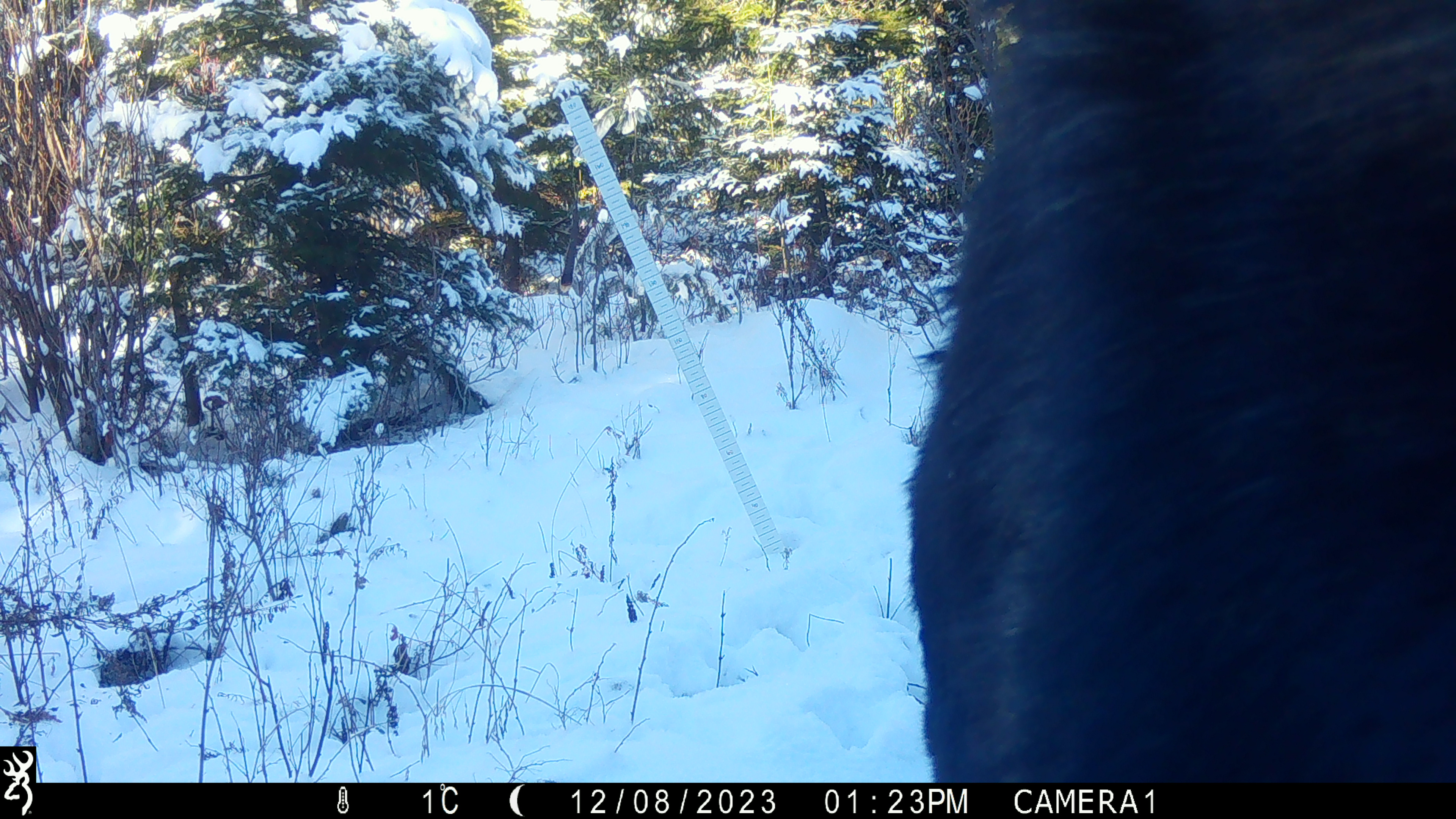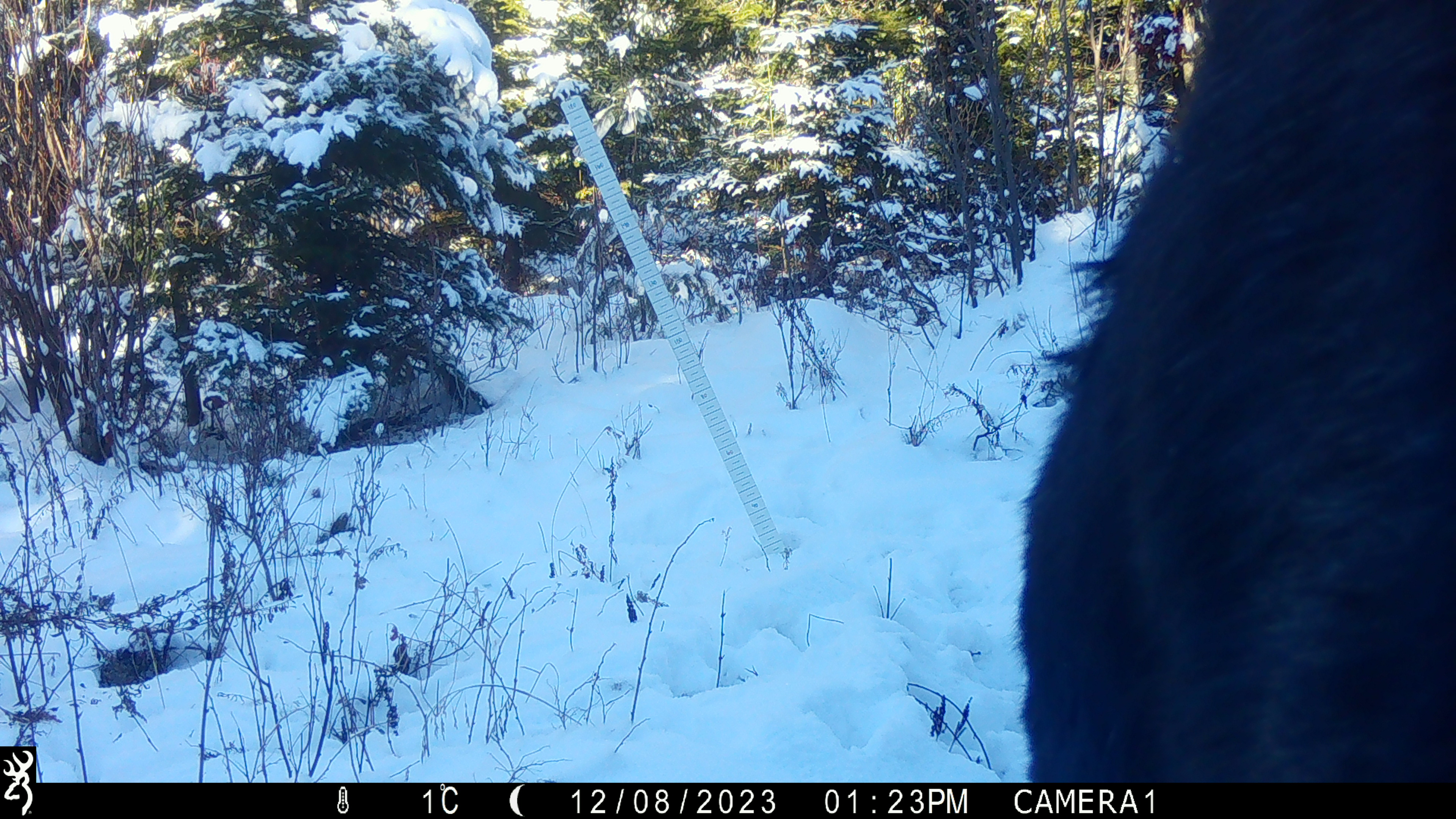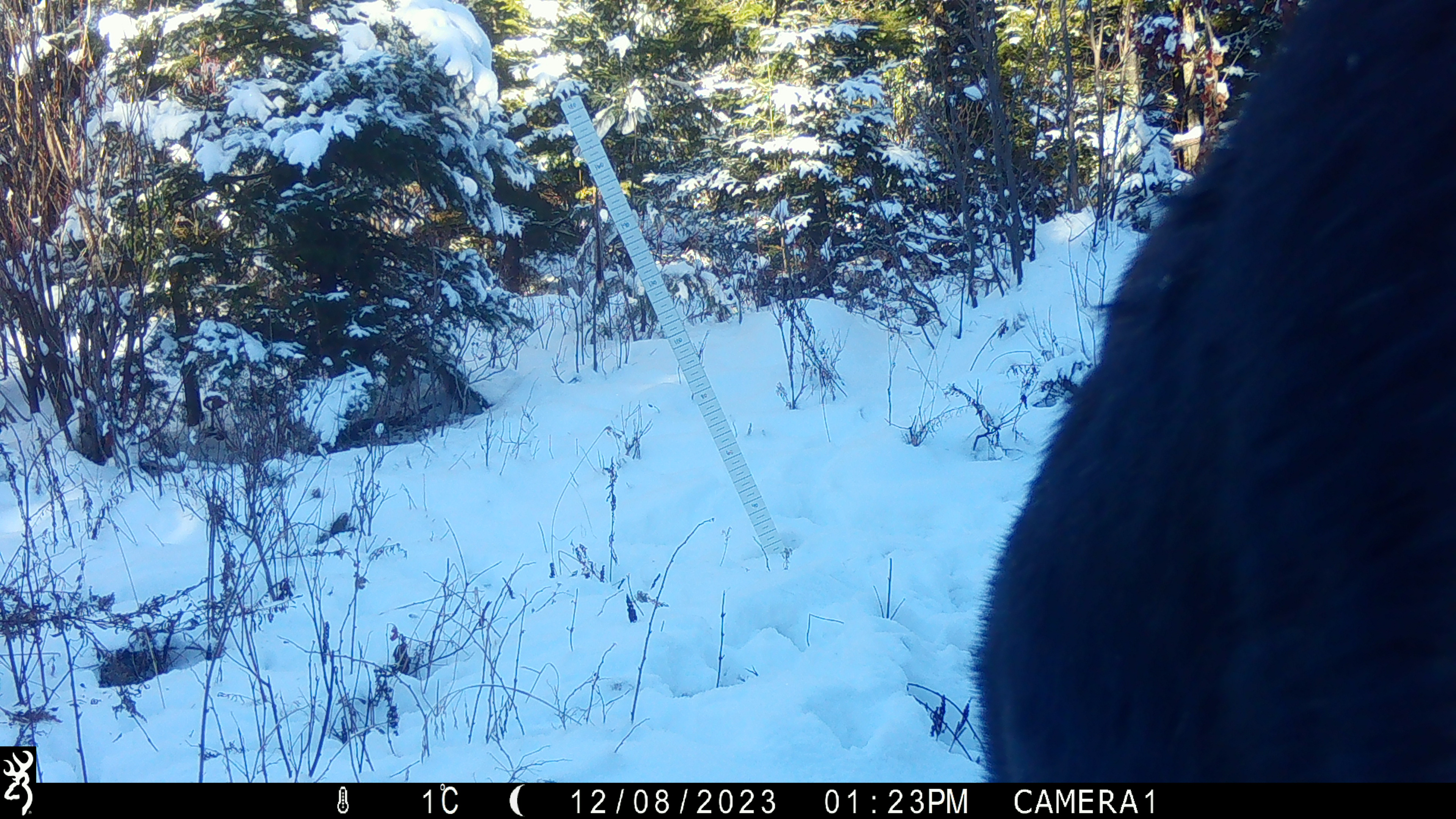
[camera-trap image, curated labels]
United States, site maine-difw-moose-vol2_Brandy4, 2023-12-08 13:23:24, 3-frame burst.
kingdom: Animalia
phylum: Chordata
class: Mammalia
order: Artiodactyla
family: Cervidae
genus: Alces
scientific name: Alces alces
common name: moose